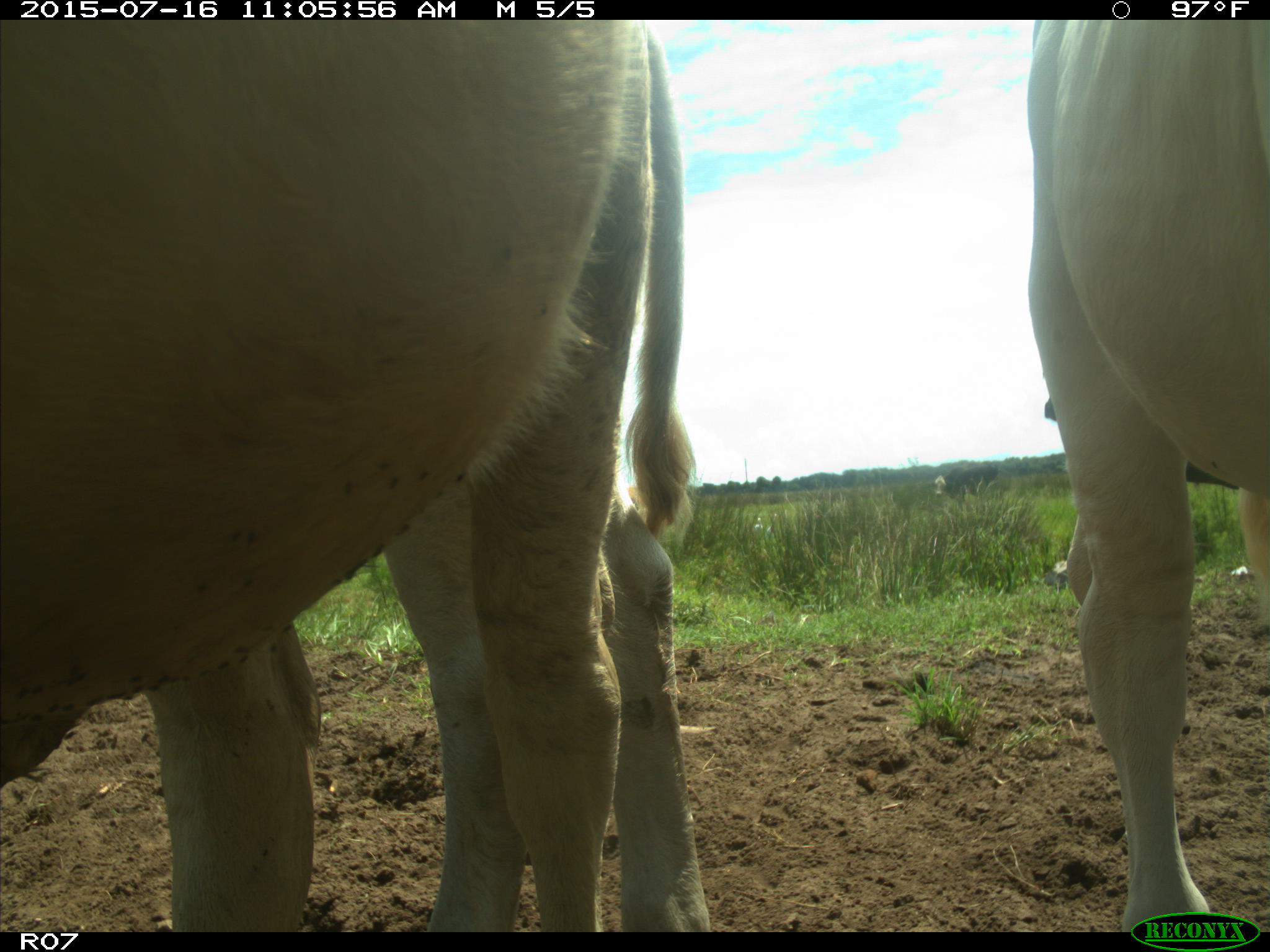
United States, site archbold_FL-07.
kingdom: Animalia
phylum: Chordata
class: Mammalia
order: Artiodactyla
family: Bovidae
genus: Bos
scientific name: Bos taurus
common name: domestic cow